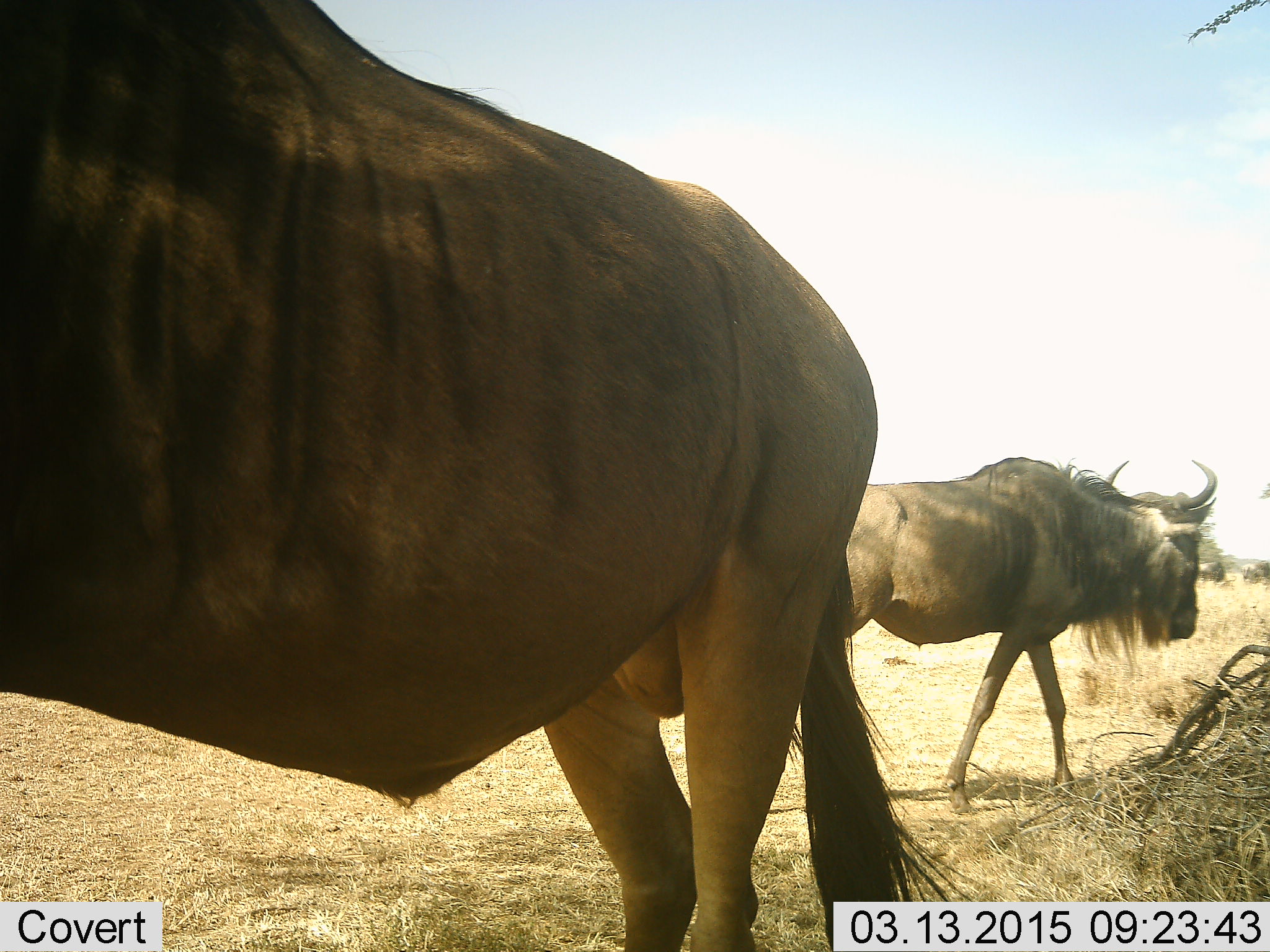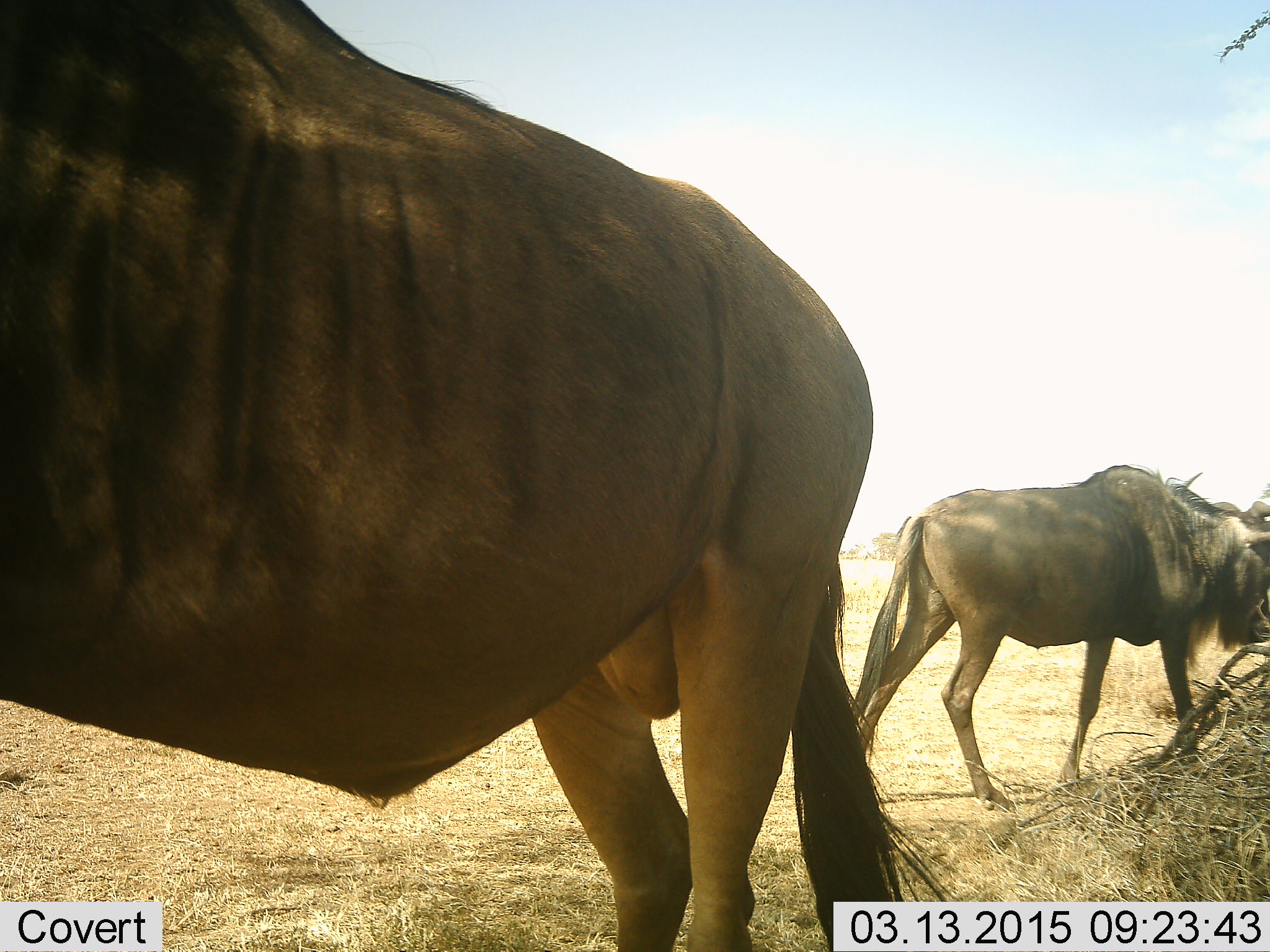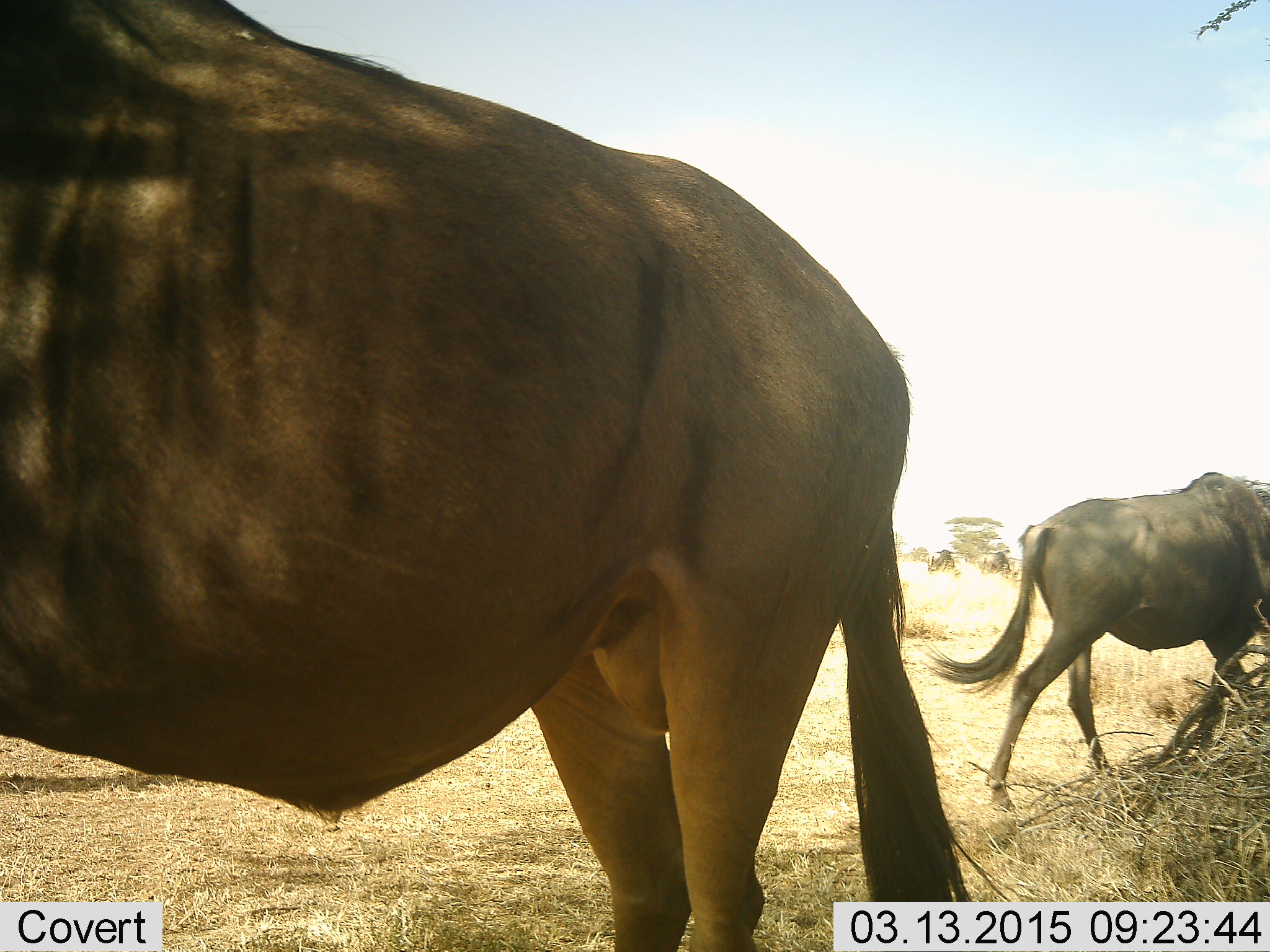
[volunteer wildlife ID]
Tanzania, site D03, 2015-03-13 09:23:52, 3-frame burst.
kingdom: Animalia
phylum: Chordata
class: Mammalia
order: Artiodactyla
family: Bovidae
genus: Connochaetes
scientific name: Connochaetes taurinus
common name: blue wildebeest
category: wildebeest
Wildebeest (blue wildebeest) (Connochaetes taurinus), count 2. Behavior (volunteer vote fractions): standing 70%, resting 0%, moving 80%, interacting 0%. Young present (vote fraction): 0%. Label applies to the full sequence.